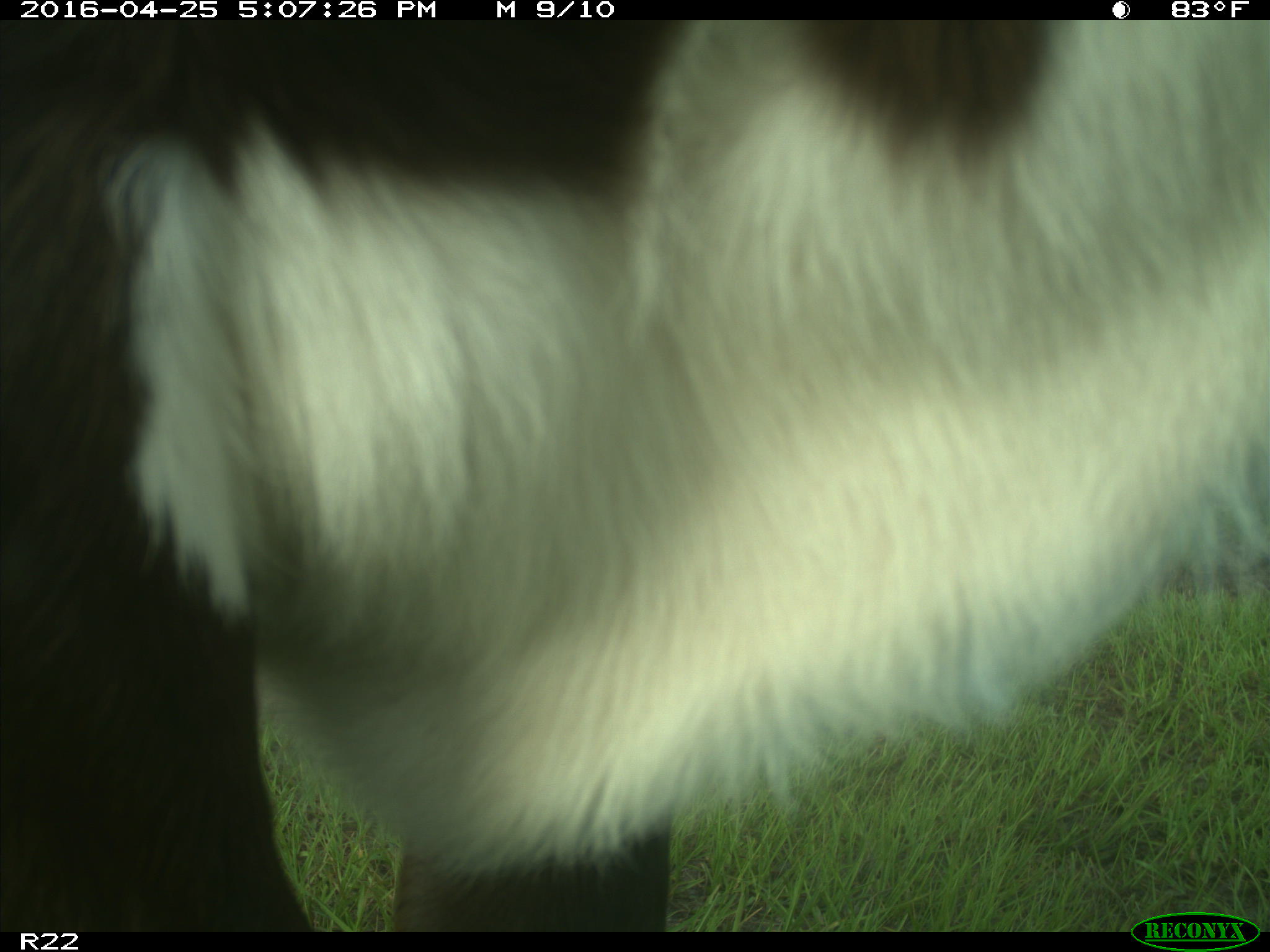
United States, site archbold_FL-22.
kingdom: Animalia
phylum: Chordata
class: Mammalia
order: Artiodactyla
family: Bovidae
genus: Bos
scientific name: Bos taurus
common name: domestic cow